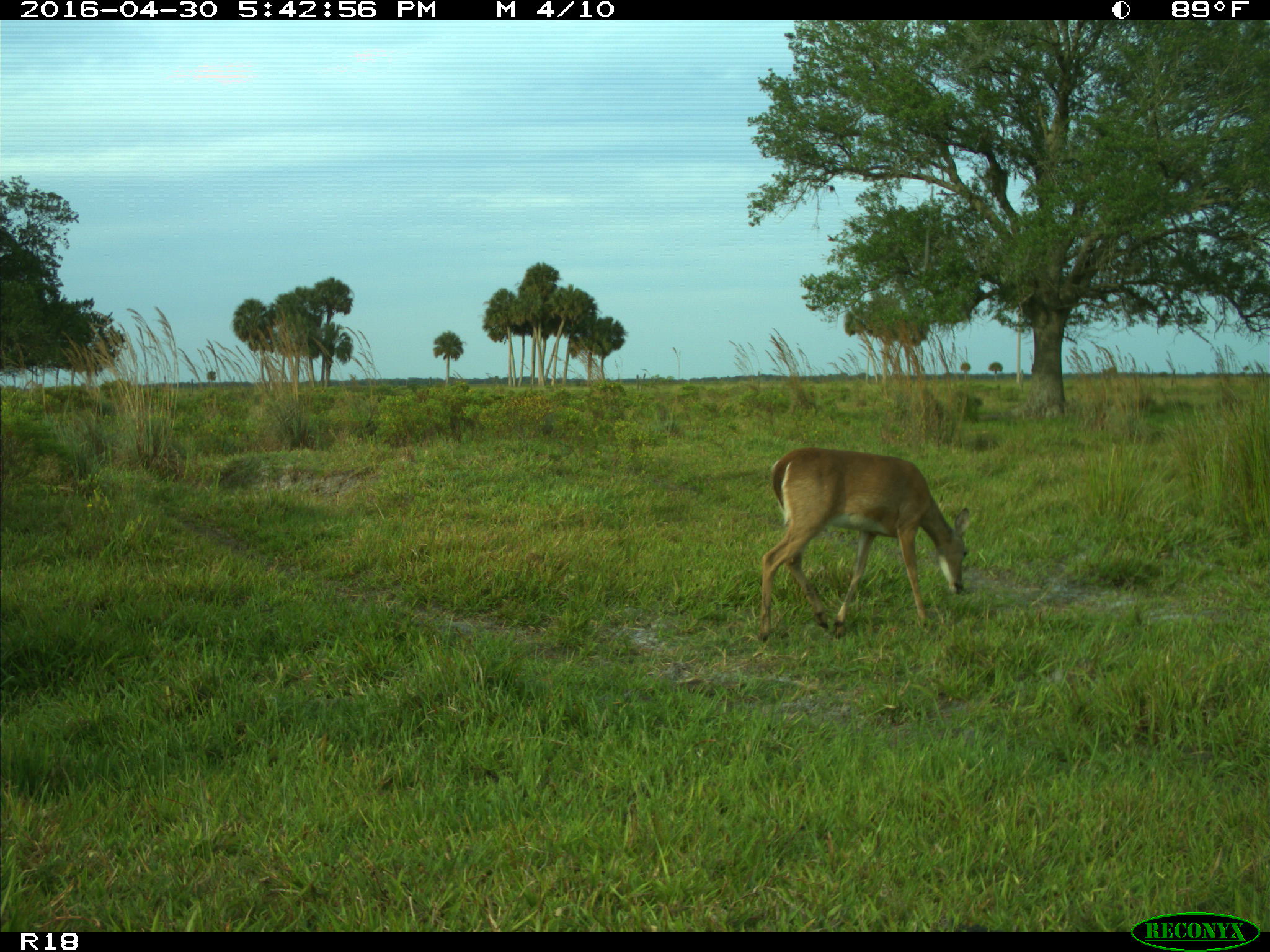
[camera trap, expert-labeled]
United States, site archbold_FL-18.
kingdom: Animalia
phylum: Chordata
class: Mammalia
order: Artiodactyla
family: Cervidae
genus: Odocoileus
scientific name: Odocoileus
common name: deer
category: unidentified deer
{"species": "unidentified deer (deer) (Odocoileus)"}